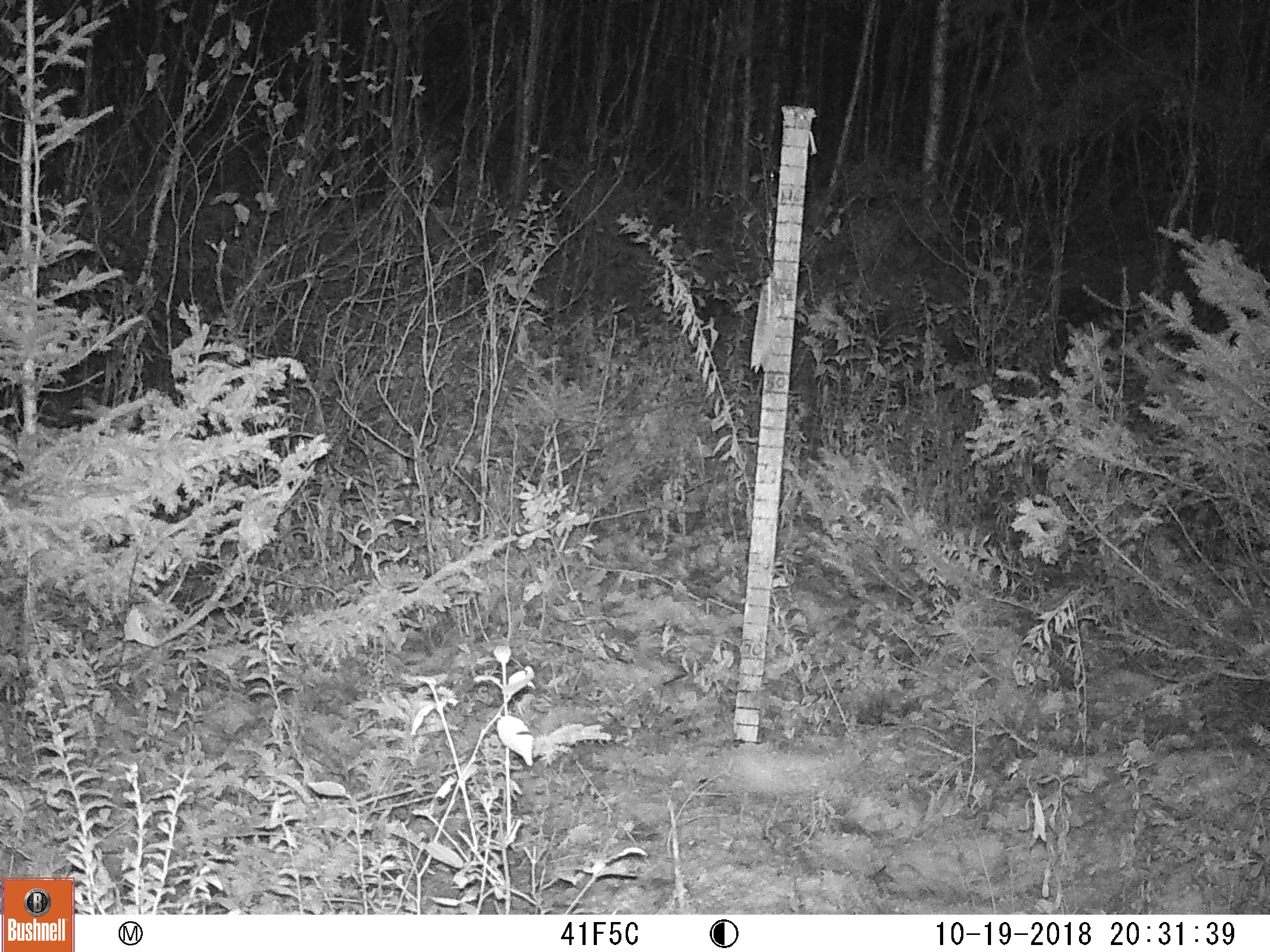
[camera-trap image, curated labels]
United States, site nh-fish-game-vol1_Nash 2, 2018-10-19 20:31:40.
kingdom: Animalia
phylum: Chordata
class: Mammalia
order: Artiodactyla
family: Cervidae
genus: Alces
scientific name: Alces alces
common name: moose